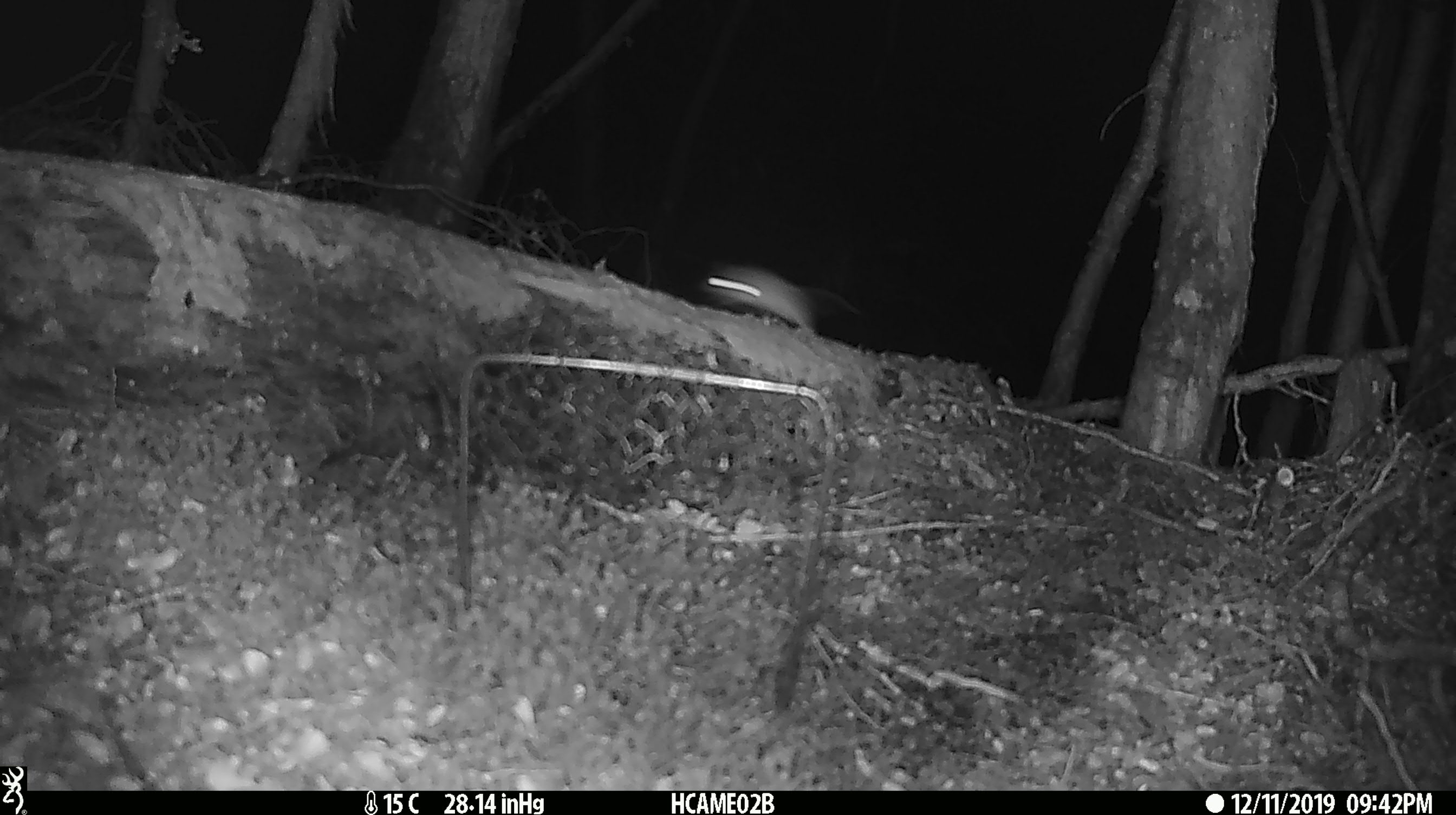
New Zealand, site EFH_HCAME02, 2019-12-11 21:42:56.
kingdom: Animalia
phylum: Chordata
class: Mammalia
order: Rodentia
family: Muridae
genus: Mus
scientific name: Mus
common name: mouse